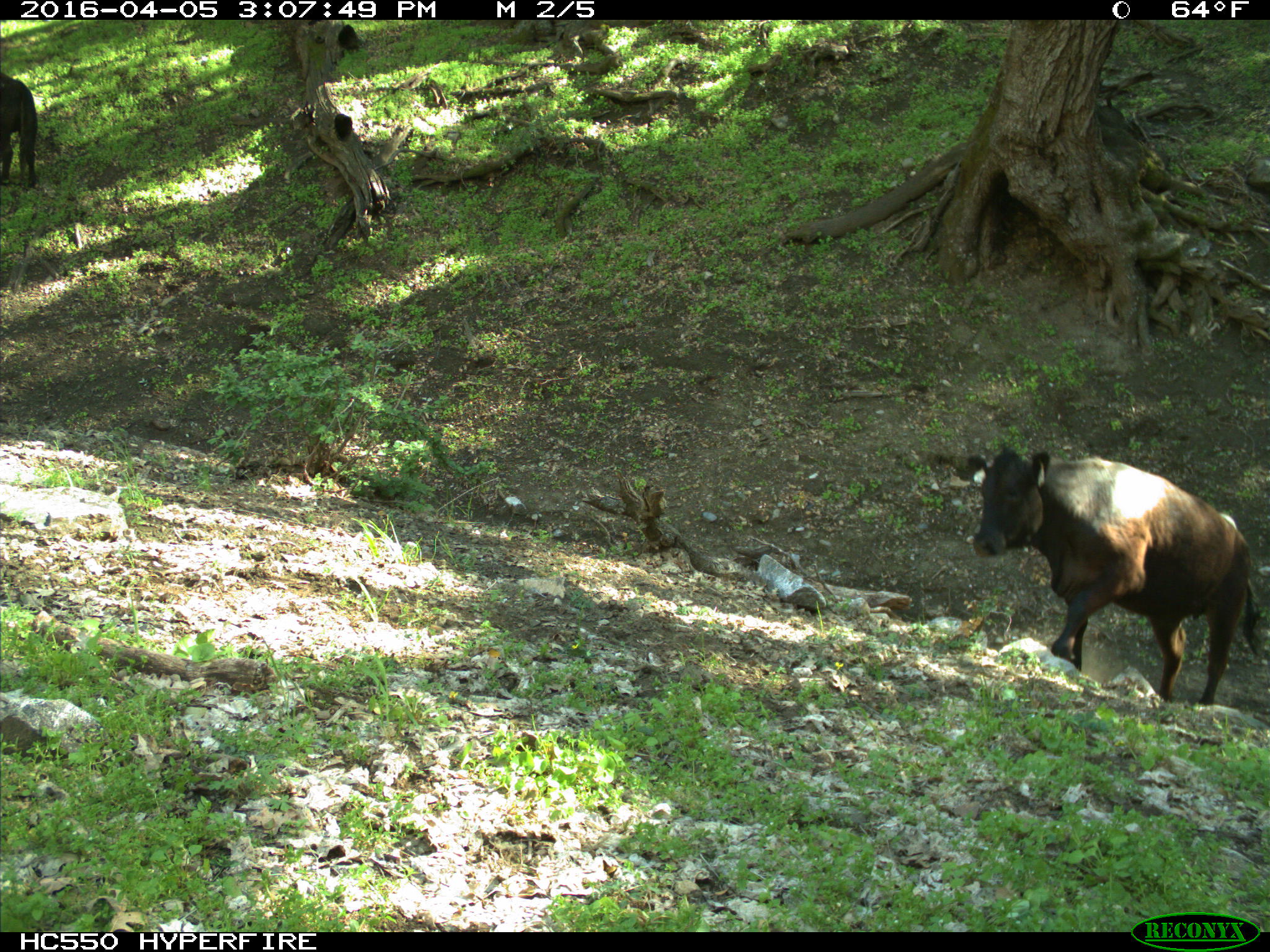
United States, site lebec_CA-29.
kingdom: Animalia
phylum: Chordata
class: Mammalia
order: Artiodactyla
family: Bovidae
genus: Bos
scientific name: Bos taurus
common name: domestic cow